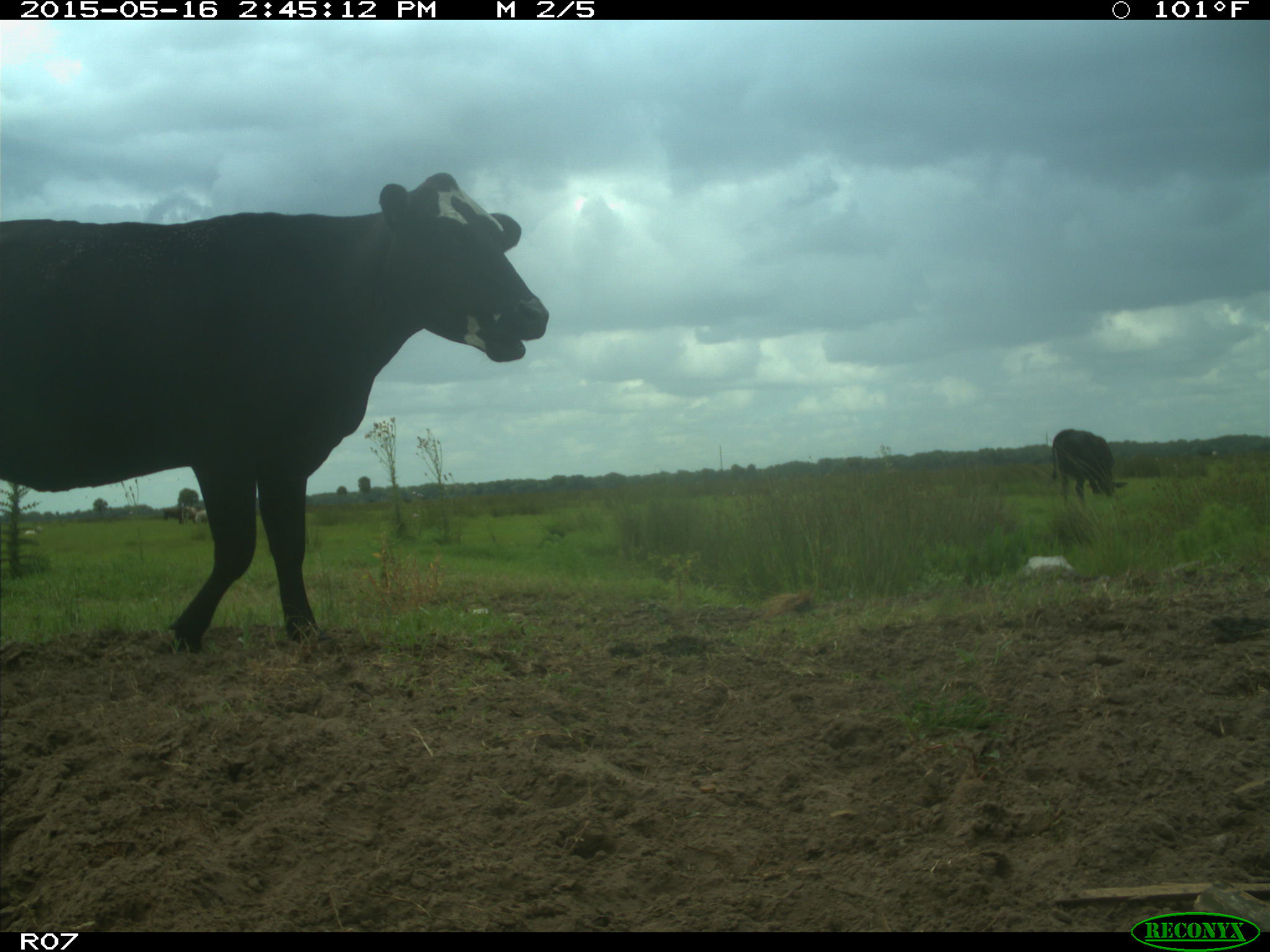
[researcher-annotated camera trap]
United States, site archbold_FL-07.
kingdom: Animalia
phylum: Chordata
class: Mammalia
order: Artiodactyla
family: Bovidae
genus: Bos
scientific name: Bos taurus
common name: domestic cow